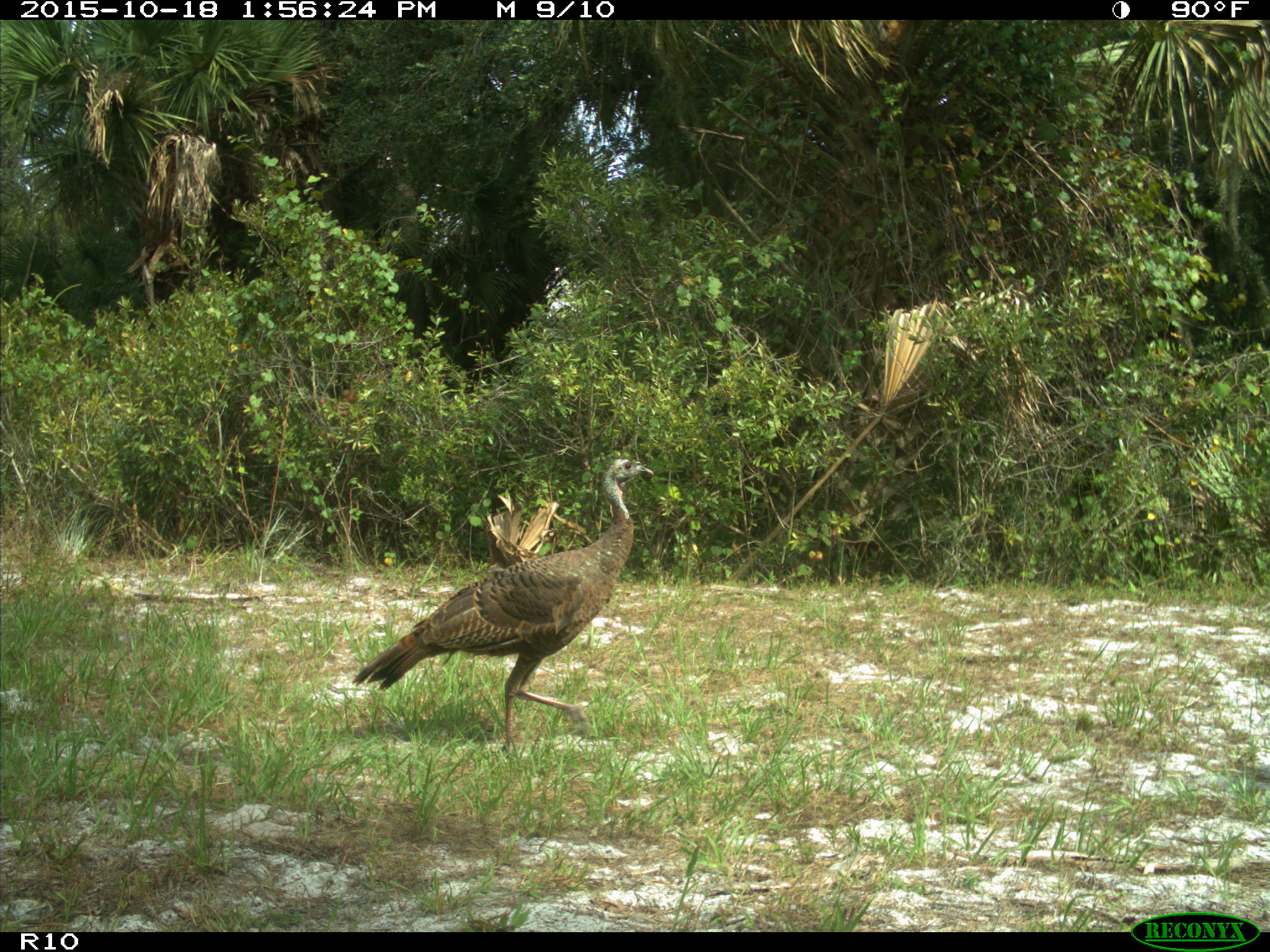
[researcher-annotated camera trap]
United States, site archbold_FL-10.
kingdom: Animalia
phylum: Chordata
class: Aves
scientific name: Aves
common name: birds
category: unidentified bird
Unidentified bird (birds) (Aves).